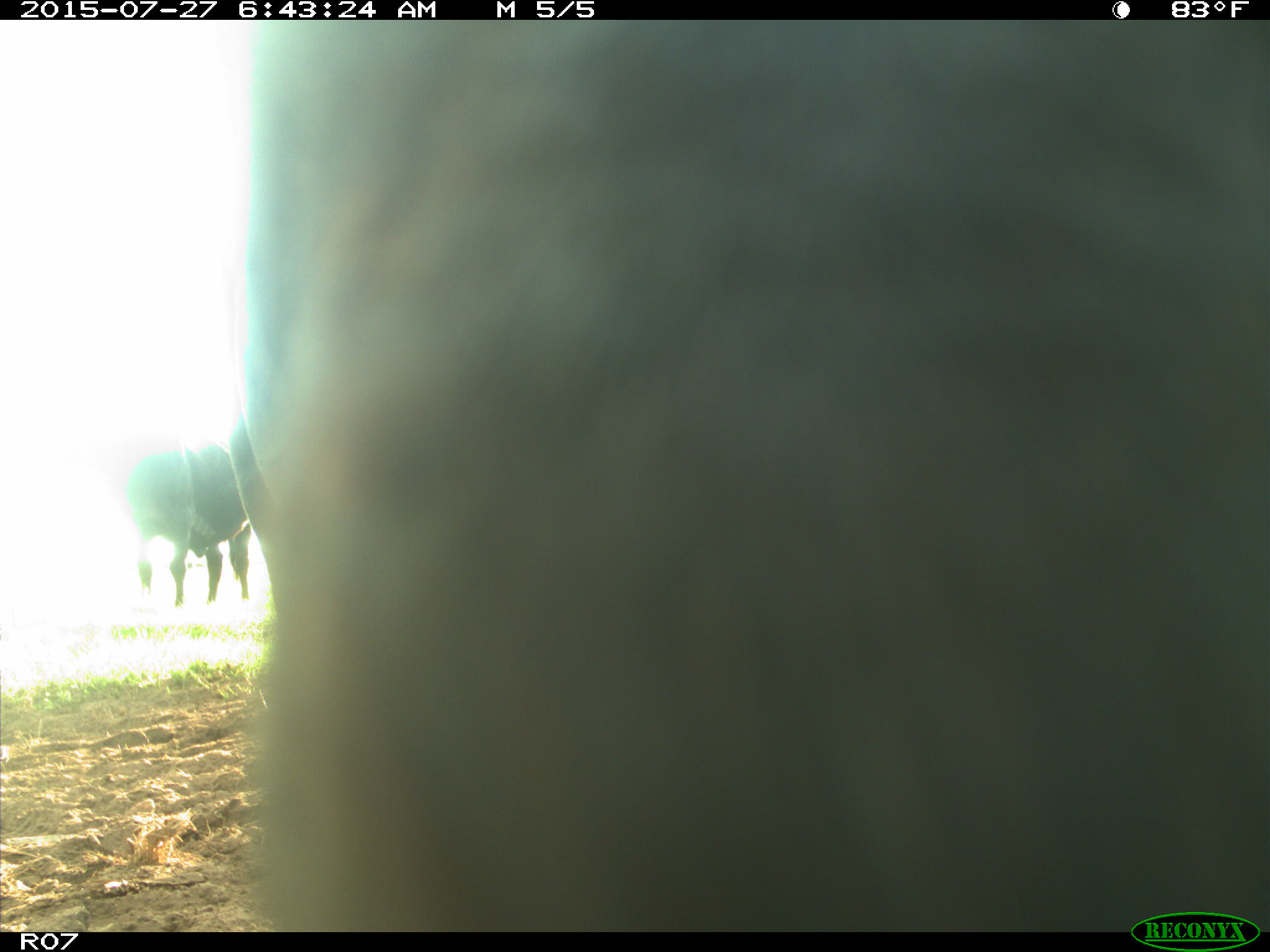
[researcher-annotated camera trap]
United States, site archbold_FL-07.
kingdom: Animalia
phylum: Chordata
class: Mammalia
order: Artiodactyla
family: Bovidae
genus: Bos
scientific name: Bos taurus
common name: domestic cow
Bos taurus (domestic cow).